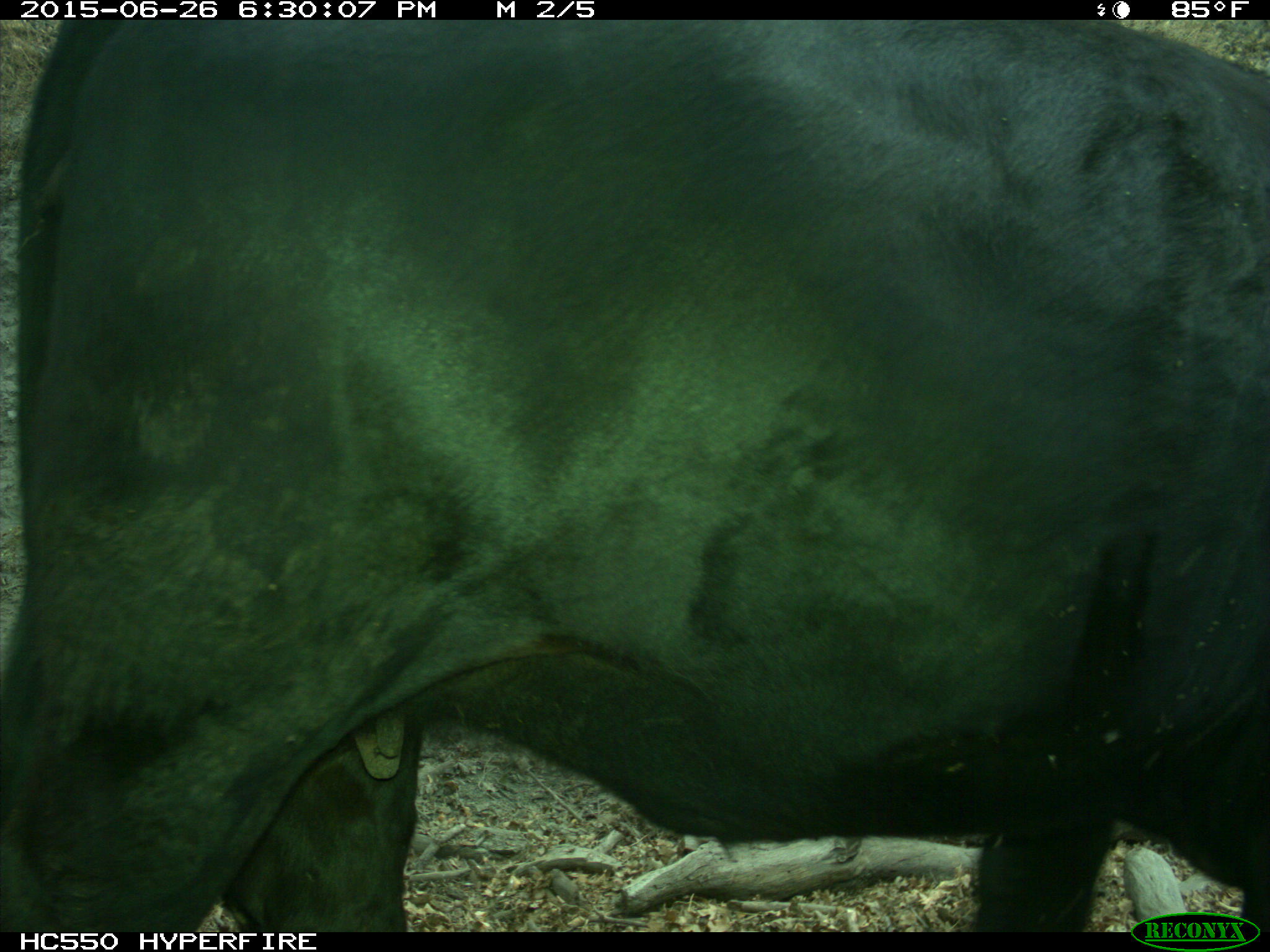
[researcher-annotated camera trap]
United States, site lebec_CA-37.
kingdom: Animalia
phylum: Chordata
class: Mammalia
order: Artiodactyla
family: Bovidae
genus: Bos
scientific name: Bos taurus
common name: domestic cow